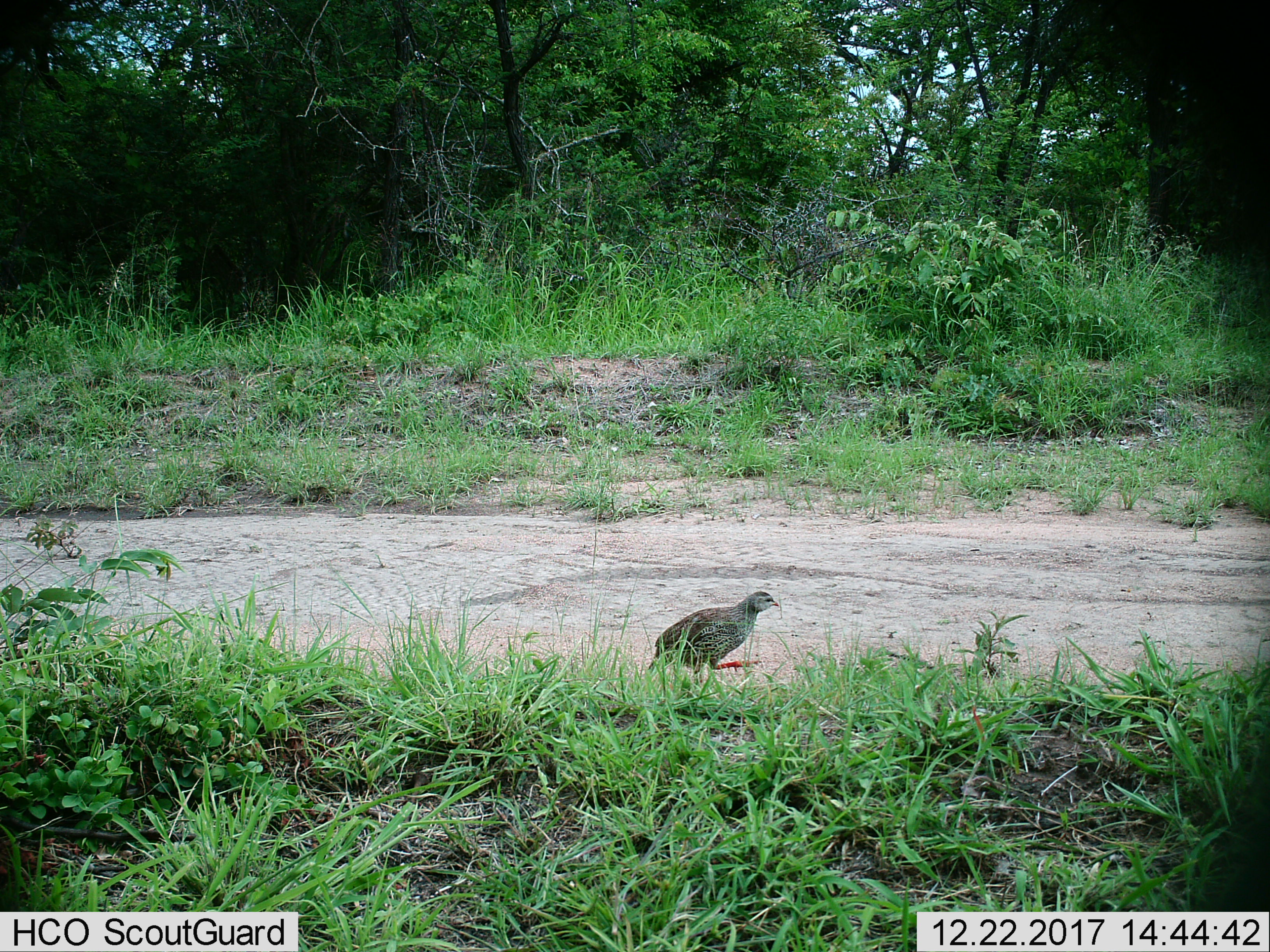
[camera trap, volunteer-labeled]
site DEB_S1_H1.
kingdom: Animalia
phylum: Chordata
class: Aves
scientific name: Aves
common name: bird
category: birdother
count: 1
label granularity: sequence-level